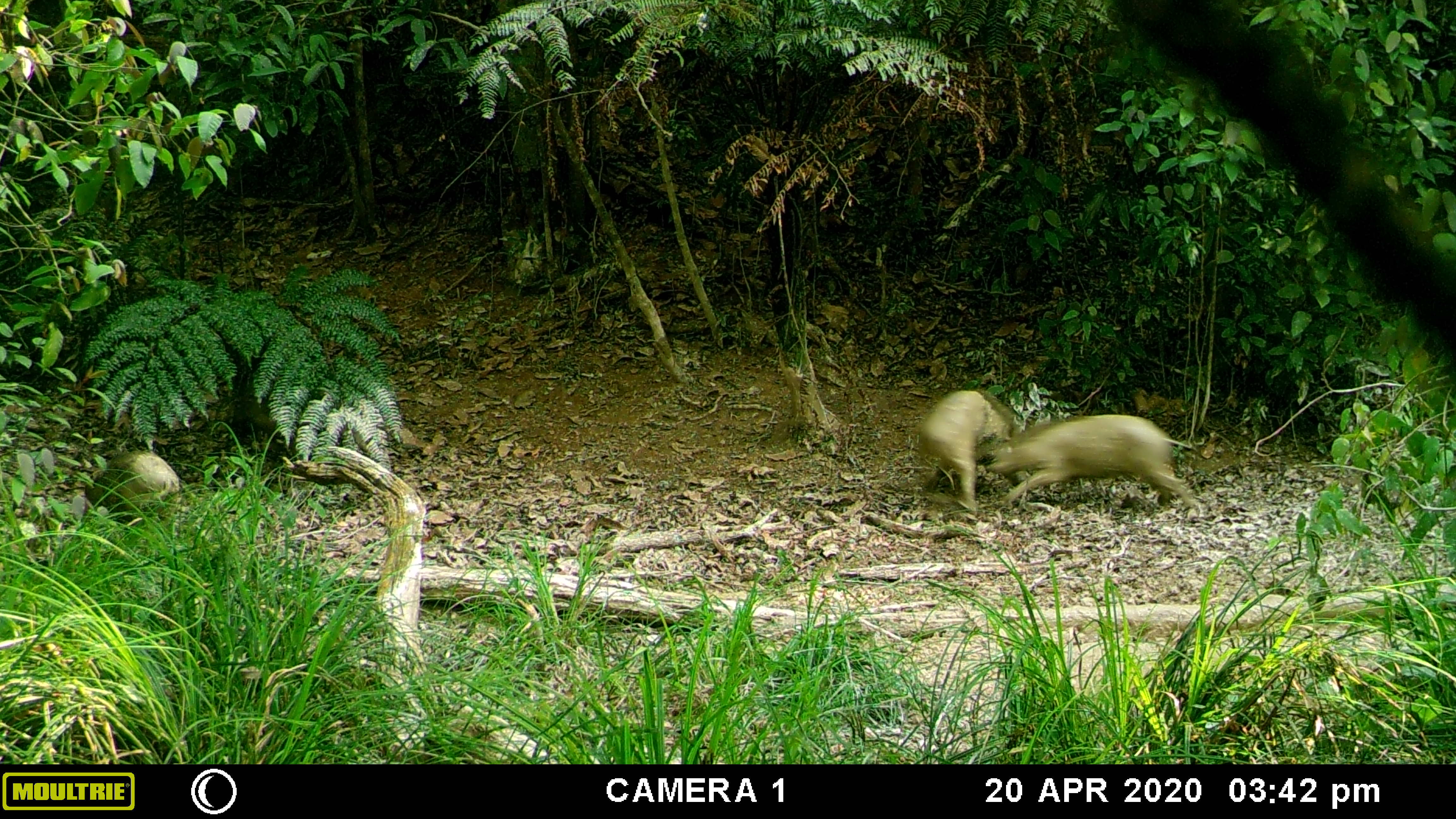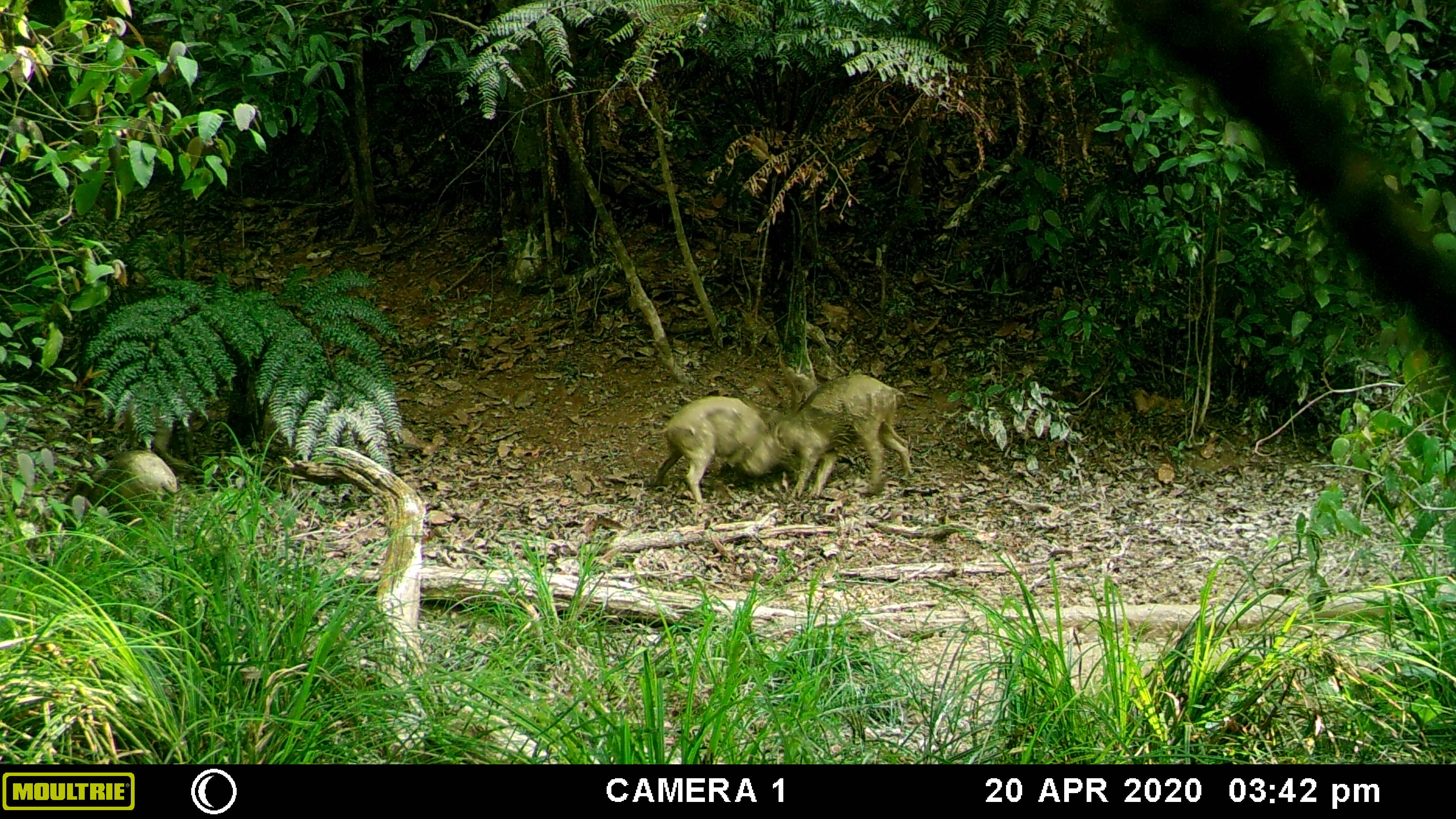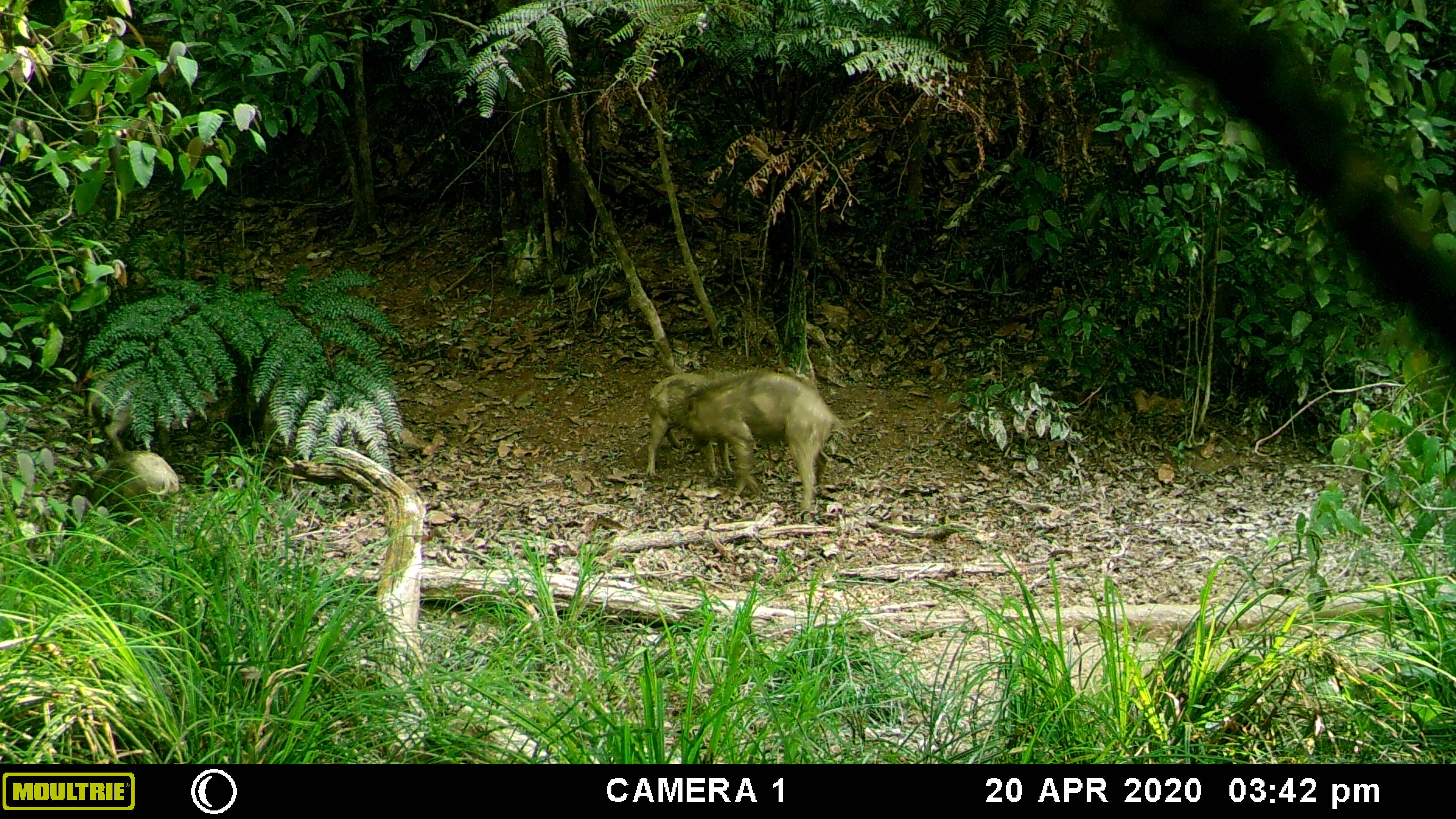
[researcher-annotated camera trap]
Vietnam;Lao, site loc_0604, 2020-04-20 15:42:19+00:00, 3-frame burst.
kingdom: Animalia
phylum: Chordata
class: Mammalia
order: Artiodactyla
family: Suidae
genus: Sus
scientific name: Sus scrofa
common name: eurasian wild pig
Eurasian wild pig (Sus scrofa). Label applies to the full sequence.